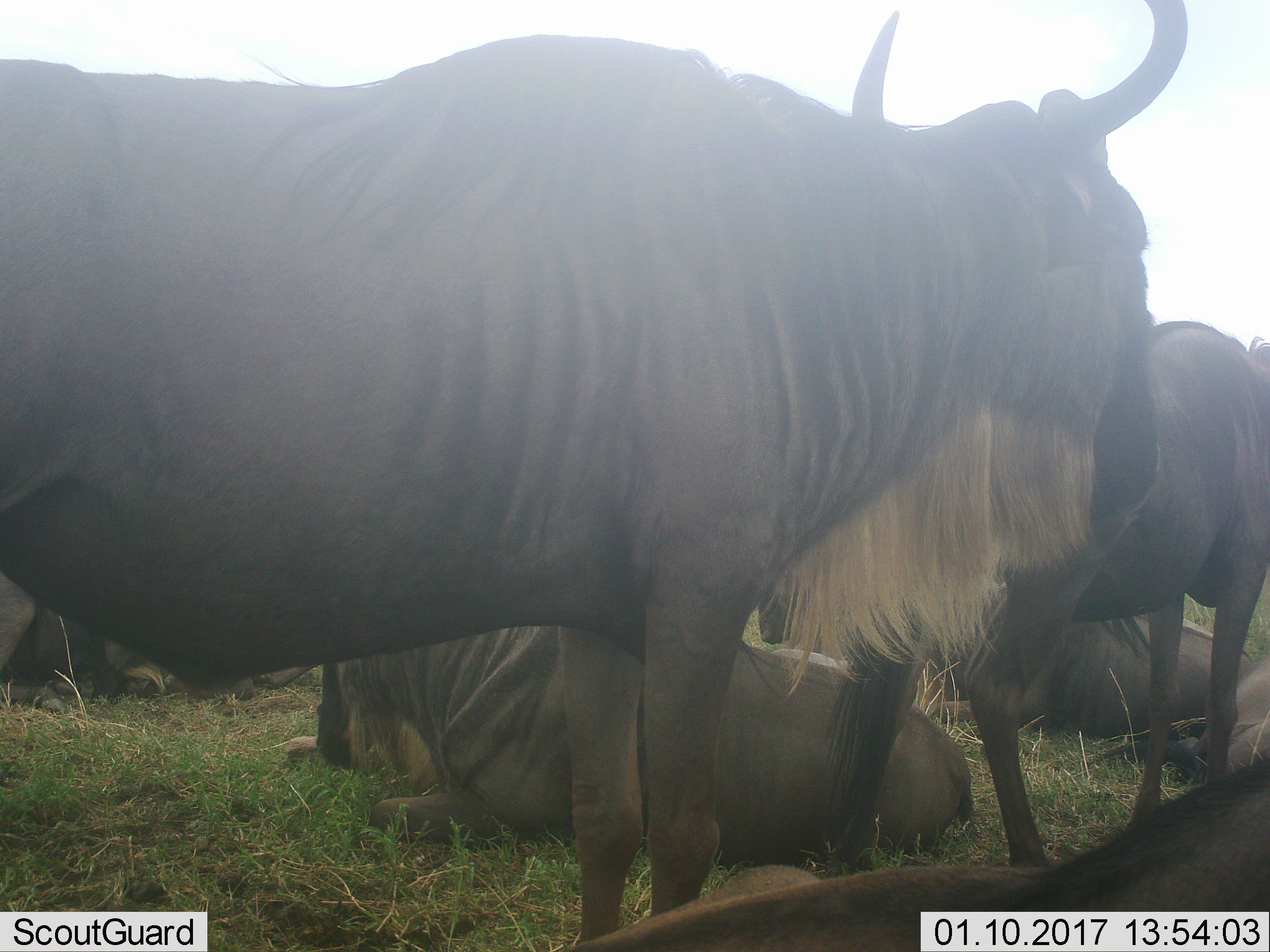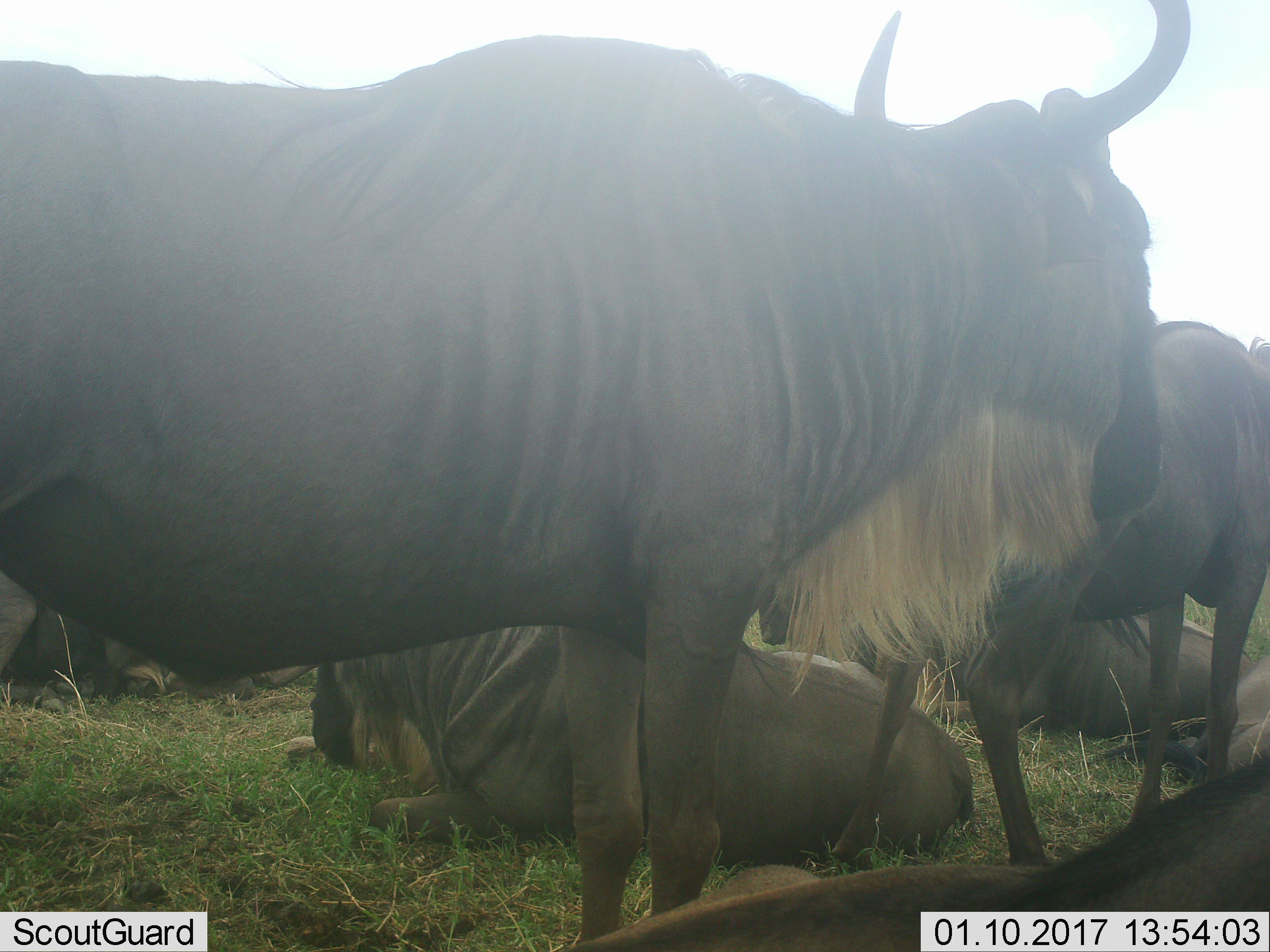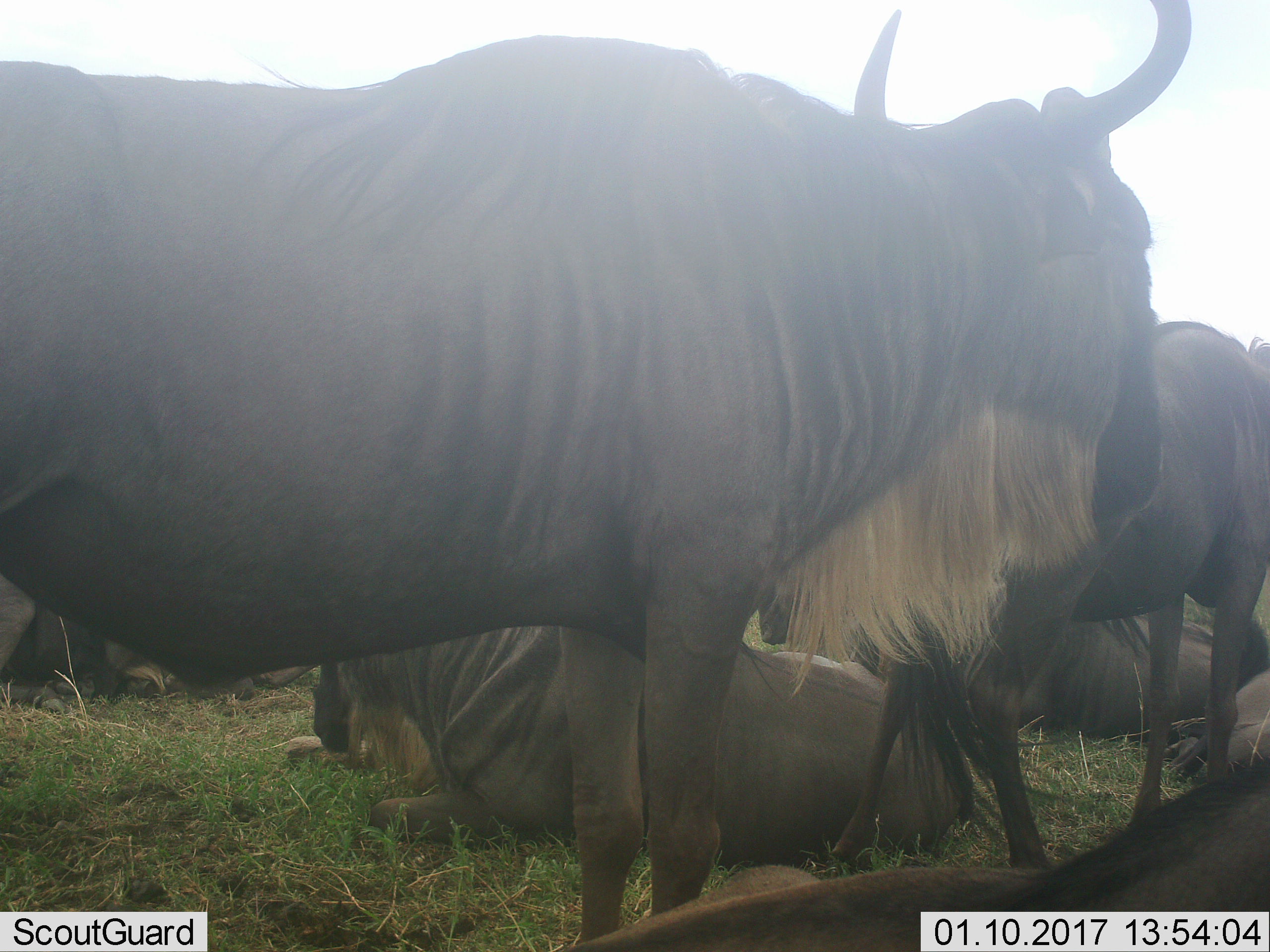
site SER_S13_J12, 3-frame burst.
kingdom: Animalia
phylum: Chordata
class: Mammalia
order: Artiodactyla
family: Bovidae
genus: Connochaetes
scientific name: Connochaetes taurinus taurinus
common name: blue wildebeest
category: wildebeestblue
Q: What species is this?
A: Wildebeestblue (blue wildebeest) (Connochaetes taurinus taurinus).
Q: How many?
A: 7.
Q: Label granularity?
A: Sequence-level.